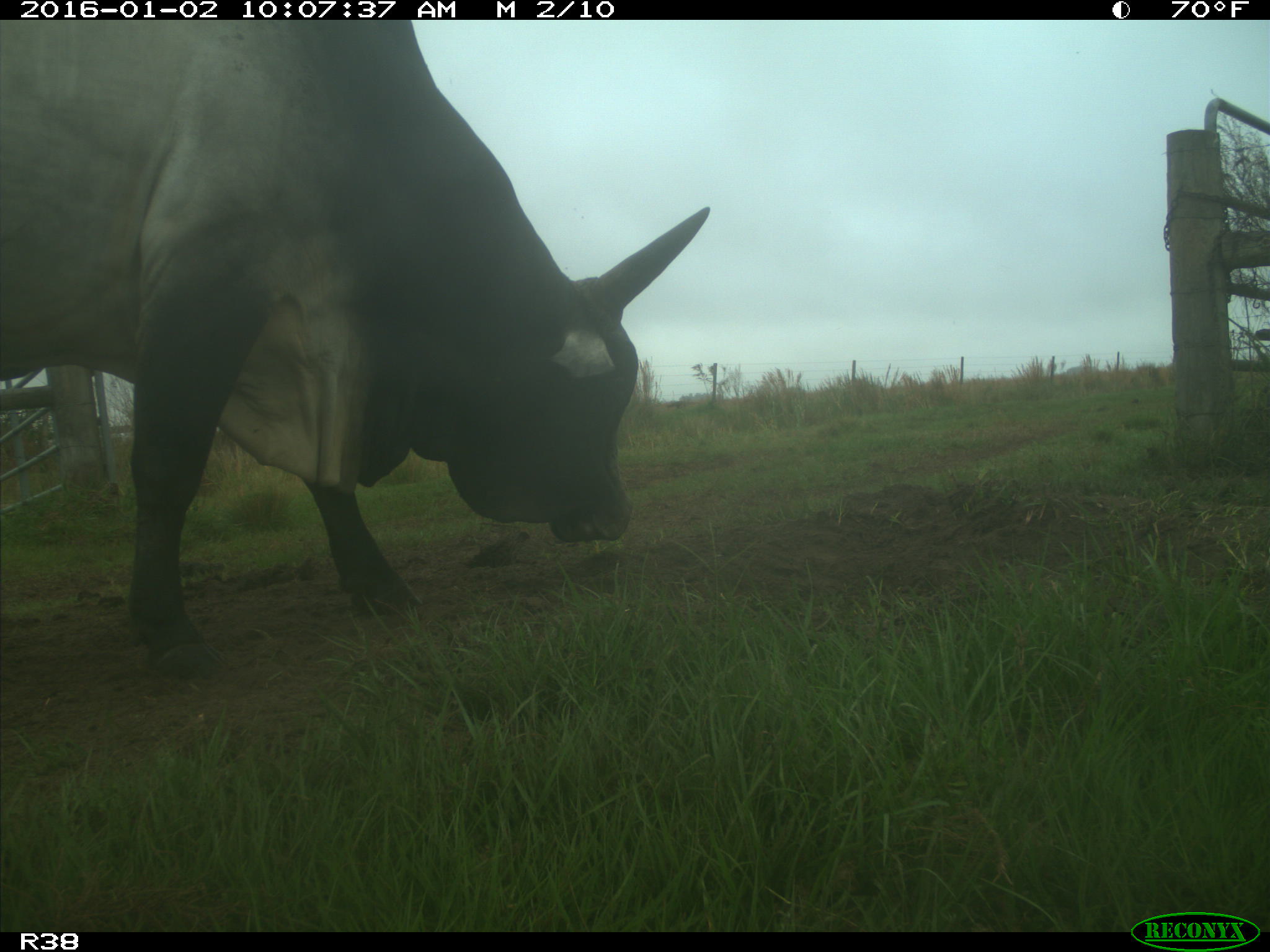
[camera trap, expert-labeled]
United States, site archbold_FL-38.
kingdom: Animalia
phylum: Chordata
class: Mammalia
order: Artiodactyla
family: Bovidae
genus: Bos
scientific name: Bos taurus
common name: domestic cow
Bos taurus (domestic cow).